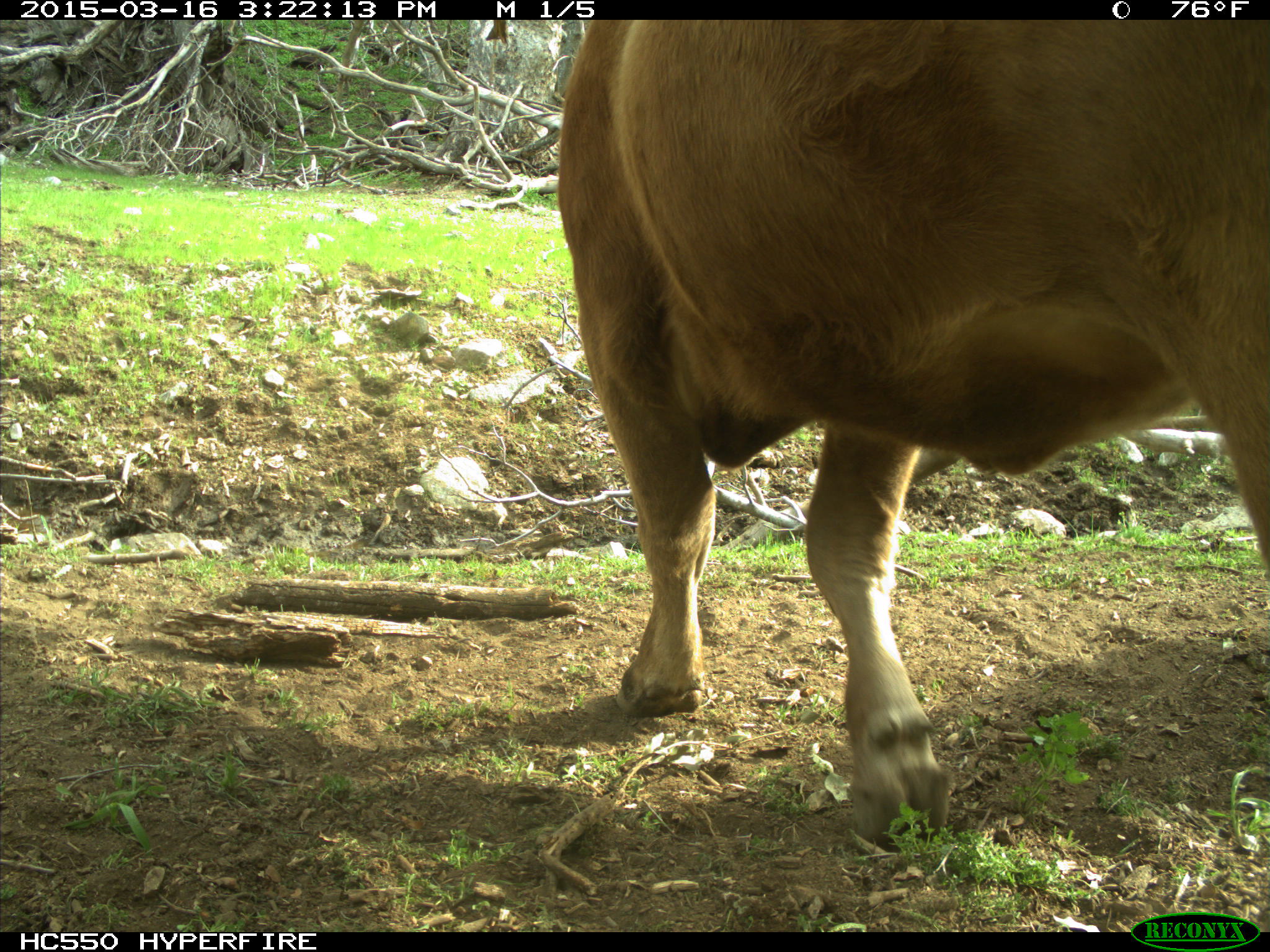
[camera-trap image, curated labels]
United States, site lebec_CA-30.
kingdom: Animalia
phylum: Chordata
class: Mammalia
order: Artiodactyla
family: Bovidae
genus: Bos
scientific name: Bos taurus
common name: domestic cow